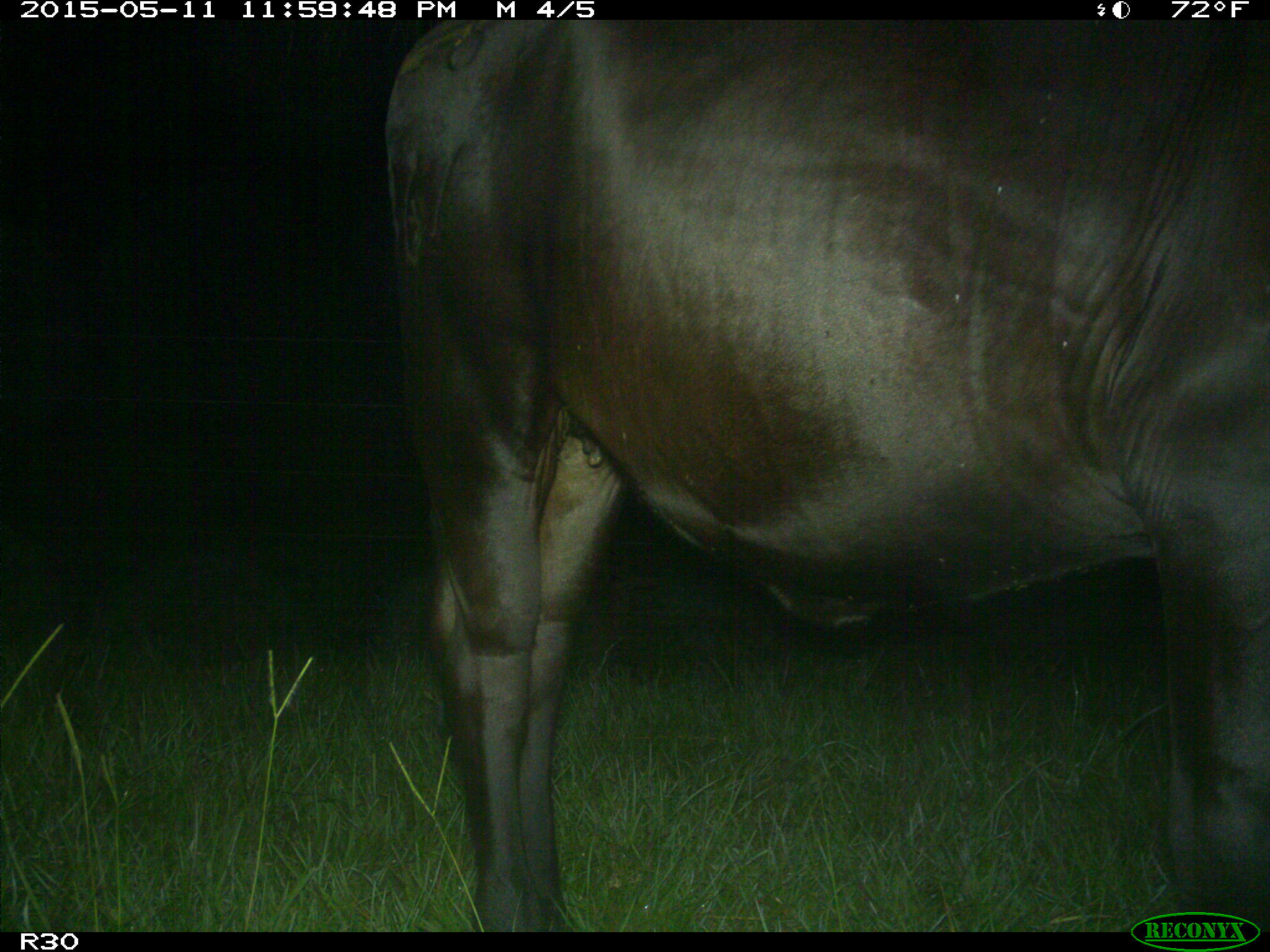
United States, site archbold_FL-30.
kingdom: Animalia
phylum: Chordata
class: Mammalia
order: Artiodactyla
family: Bovidae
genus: Bos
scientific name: Bos taurus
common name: domestic cow